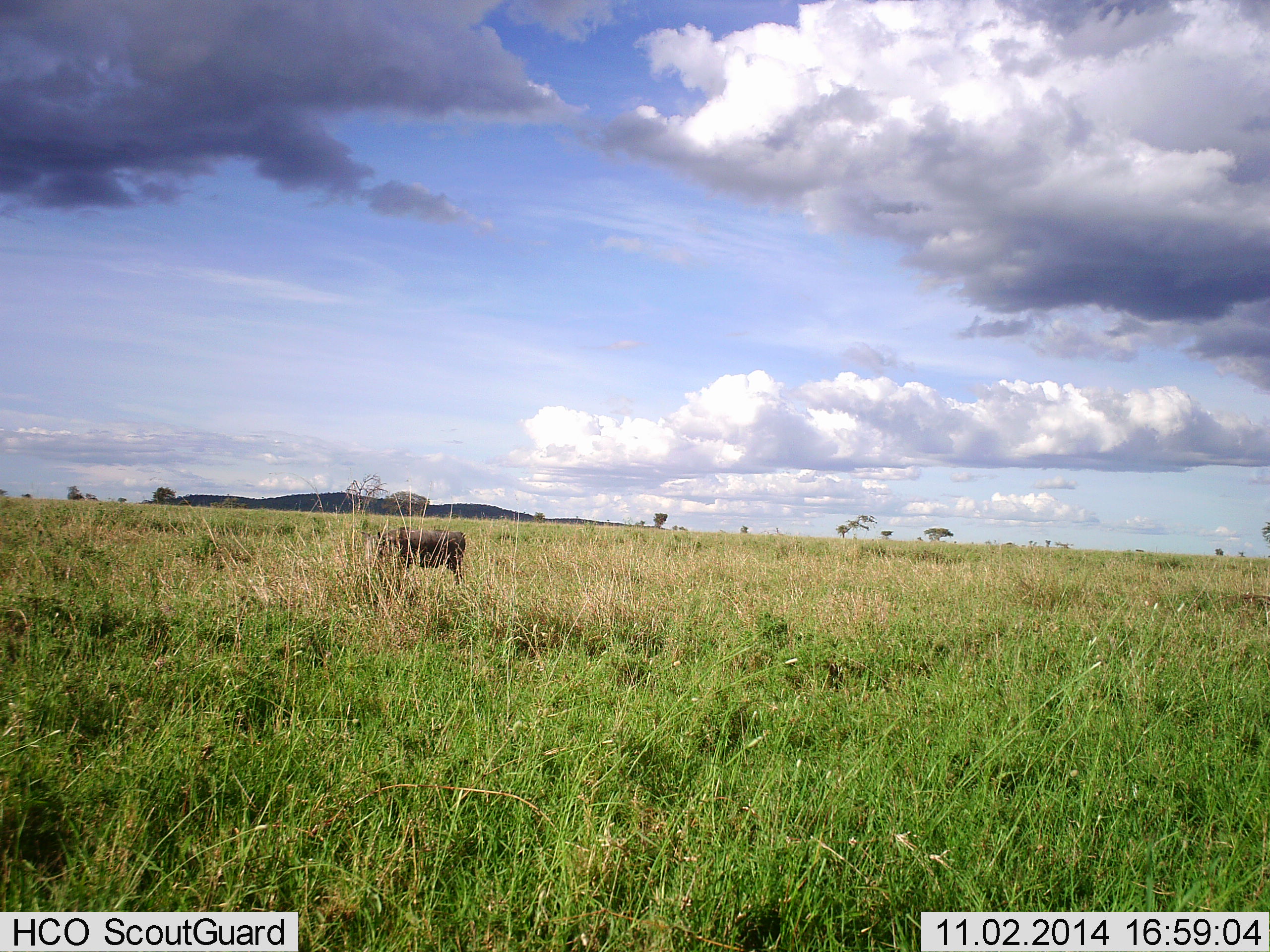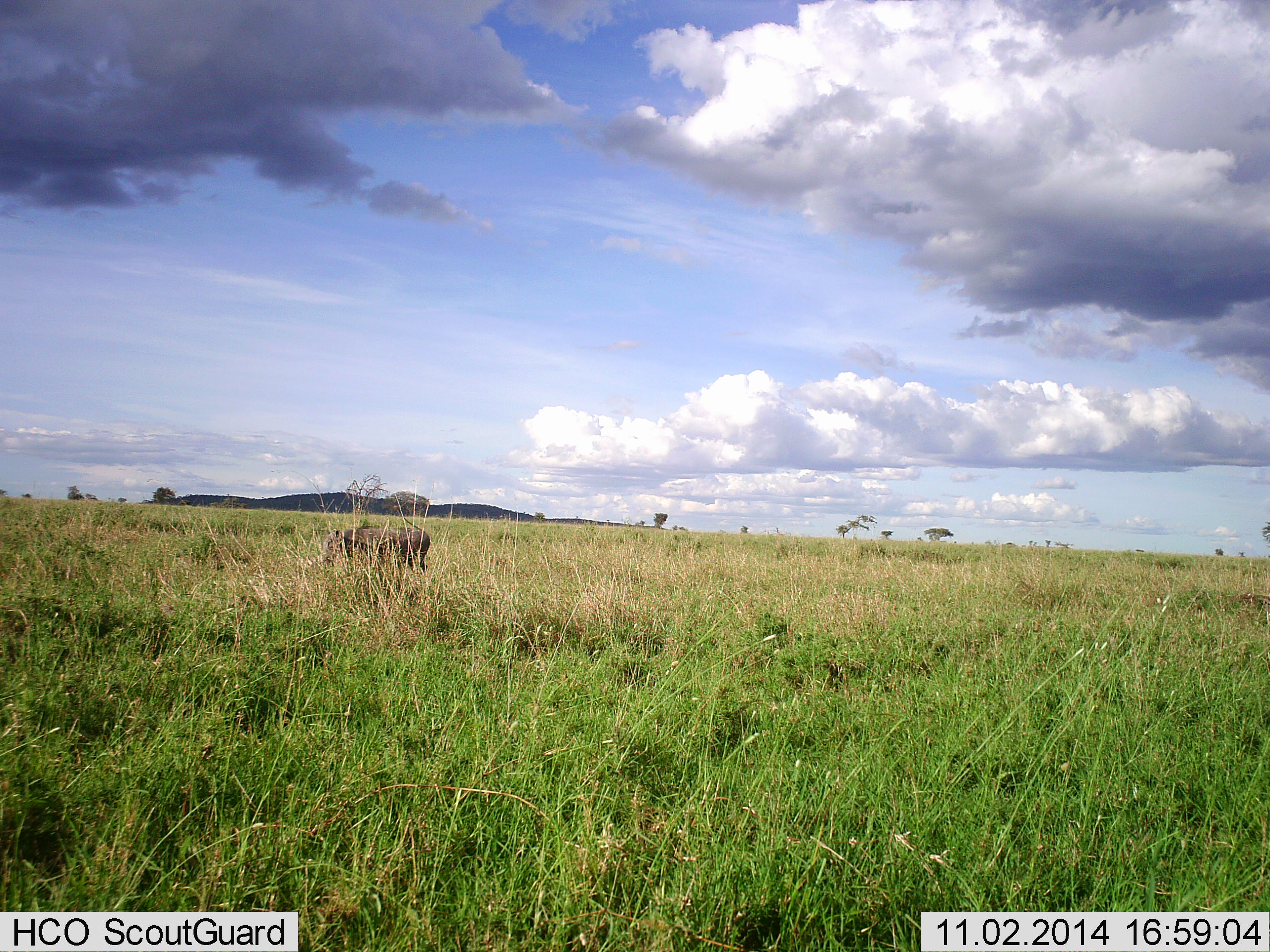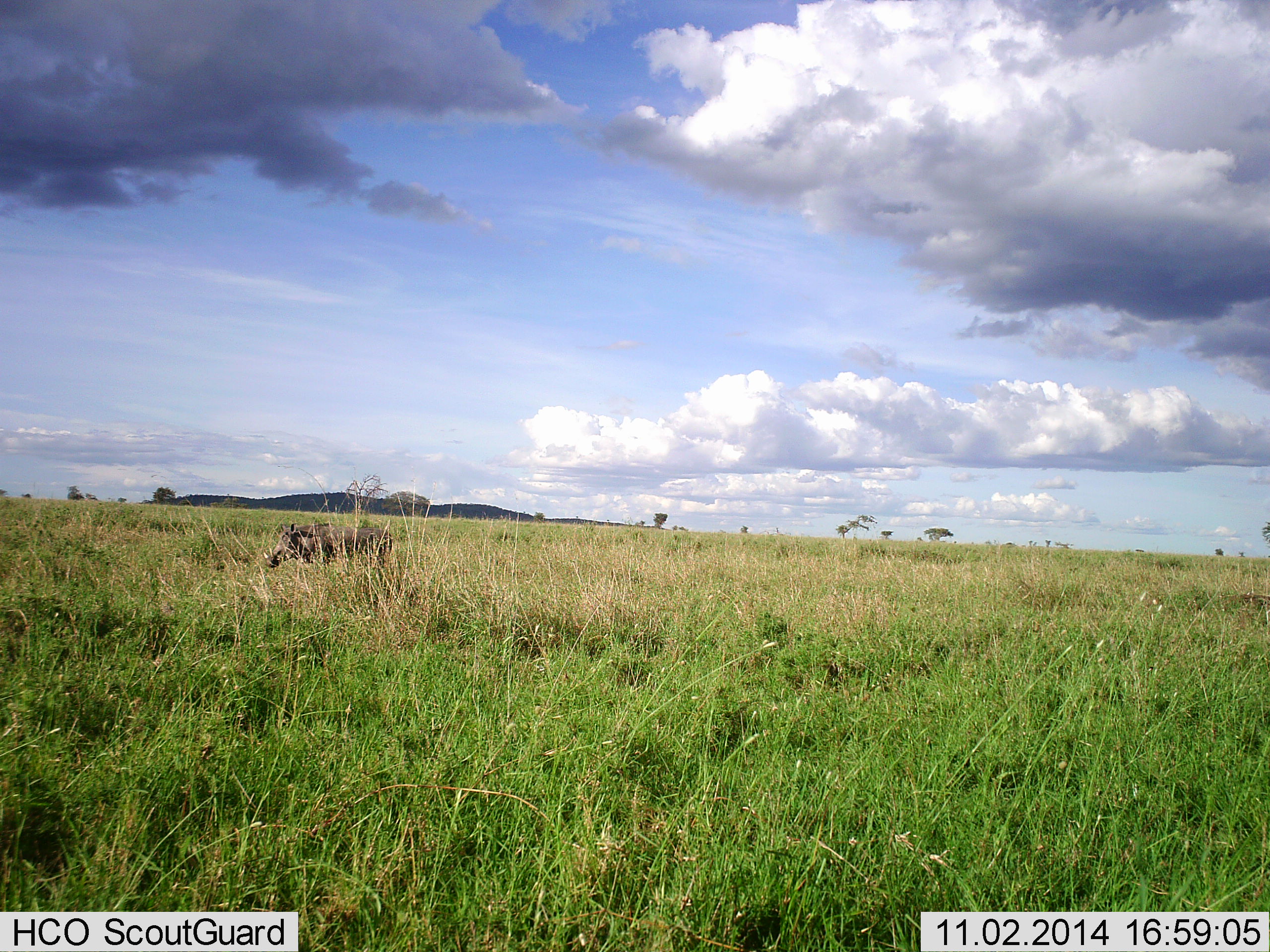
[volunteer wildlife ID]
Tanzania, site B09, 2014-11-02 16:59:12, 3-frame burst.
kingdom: Animalia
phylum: Chordata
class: Mammalia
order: Artiodactyla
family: Suidae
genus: Phacochoerus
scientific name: Phacochoerus africanus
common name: warthog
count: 1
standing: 0%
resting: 0%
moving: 90%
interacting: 0%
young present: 0%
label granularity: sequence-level